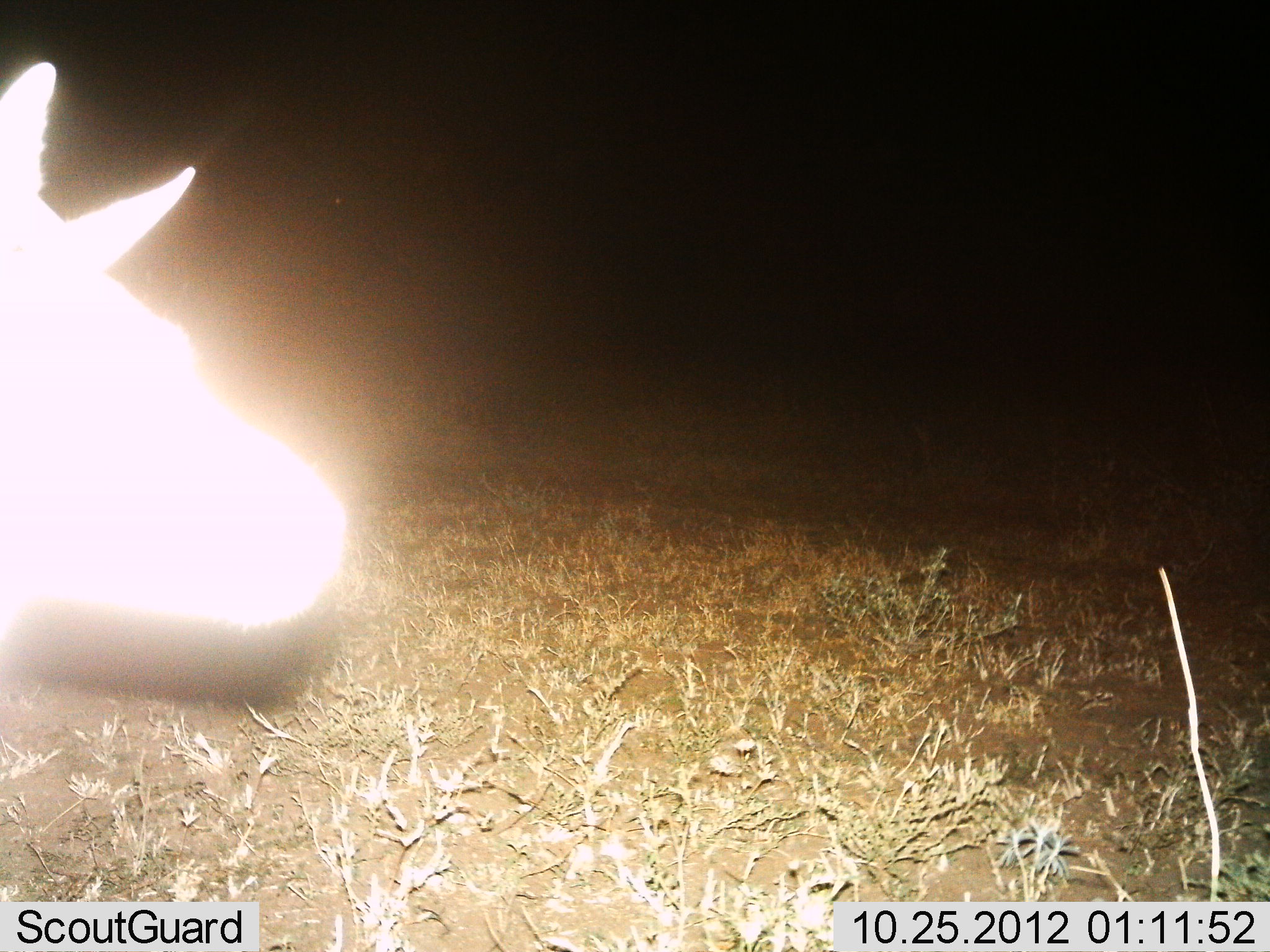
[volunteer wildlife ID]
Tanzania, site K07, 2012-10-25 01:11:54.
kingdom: Animalia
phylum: Chordata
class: Mammalia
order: Perissodactyla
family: Equidae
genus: Equus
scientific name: Equus quagga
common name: plains zebra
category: zebra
Zebra (plains zebra) (Equus quagga), count 1. Behavior (volunteer vote fractions): standing 67%, resting 0%, moving 33%, interacting 0%. Young present (vote fraction): 0%. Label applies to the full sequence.